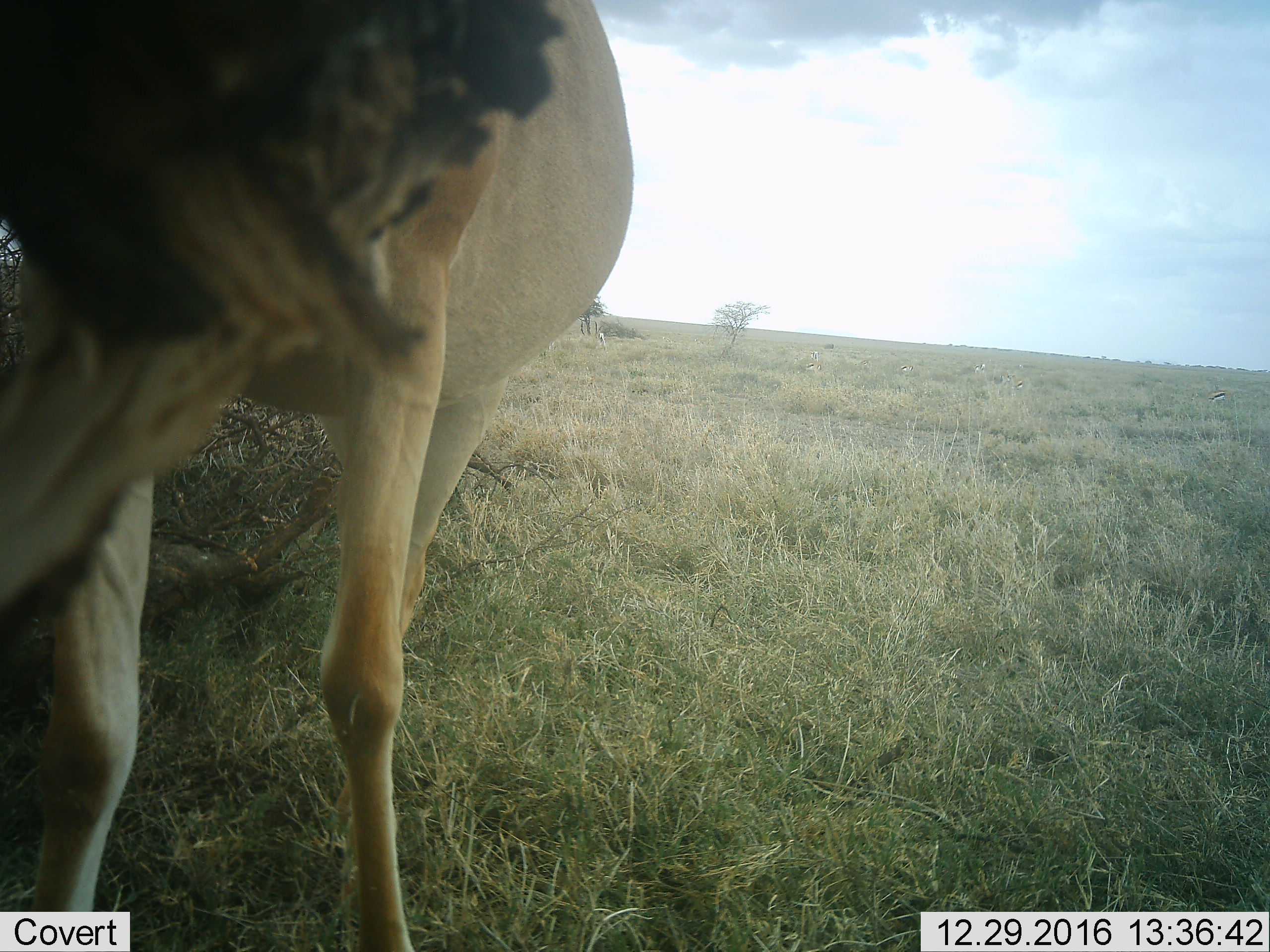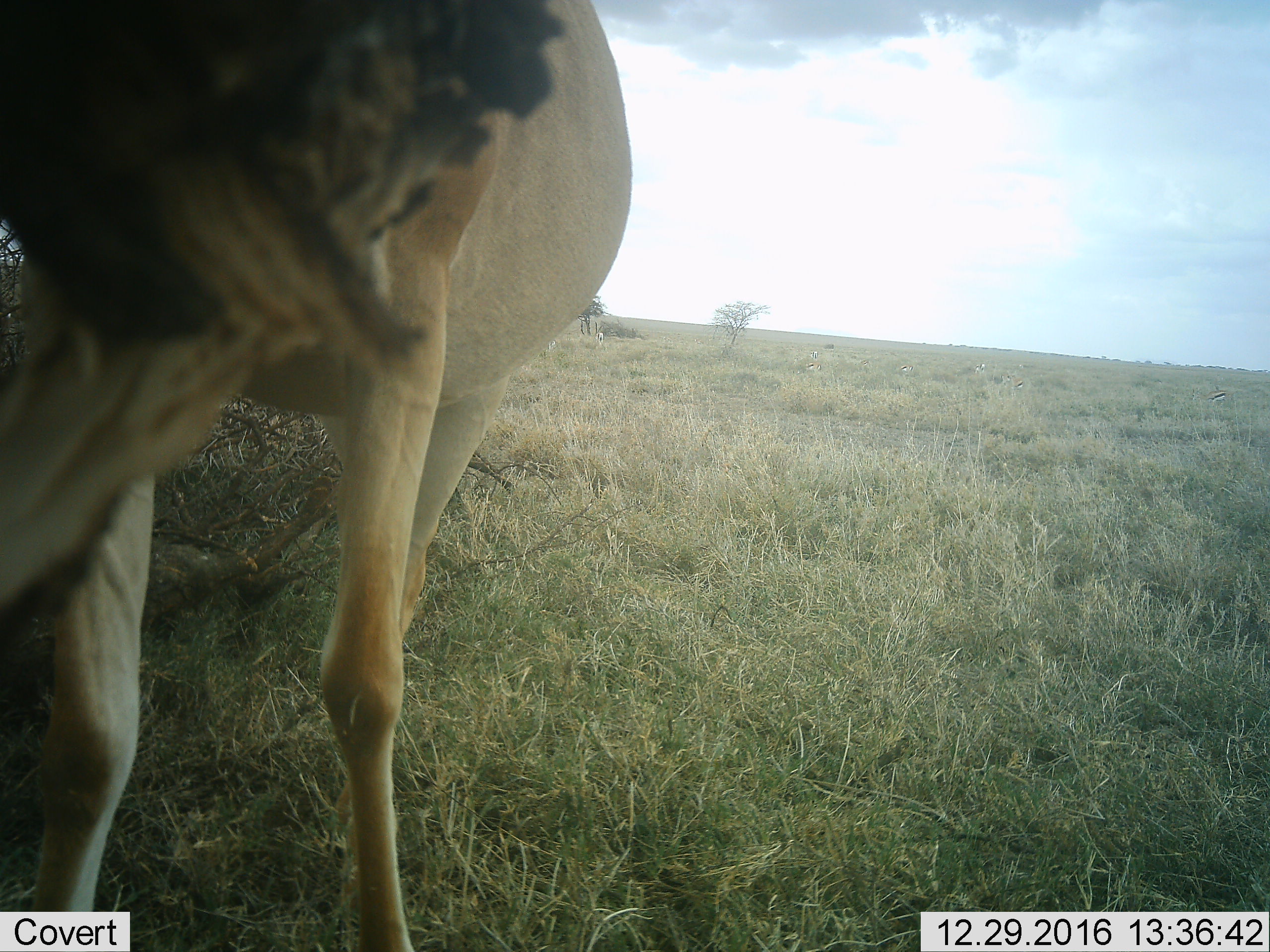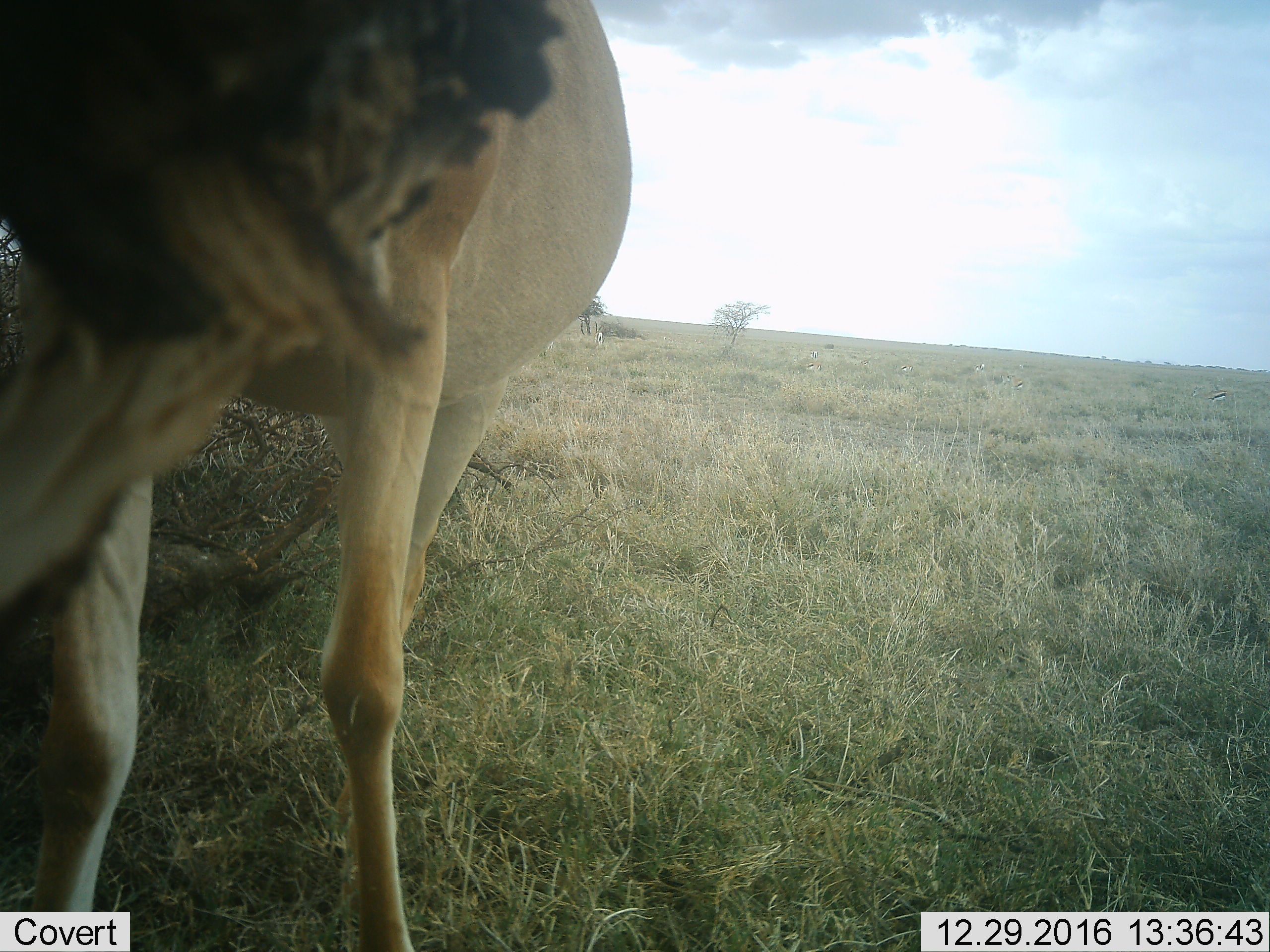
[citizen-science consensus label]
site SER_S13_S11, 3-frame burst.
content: unidentified animal